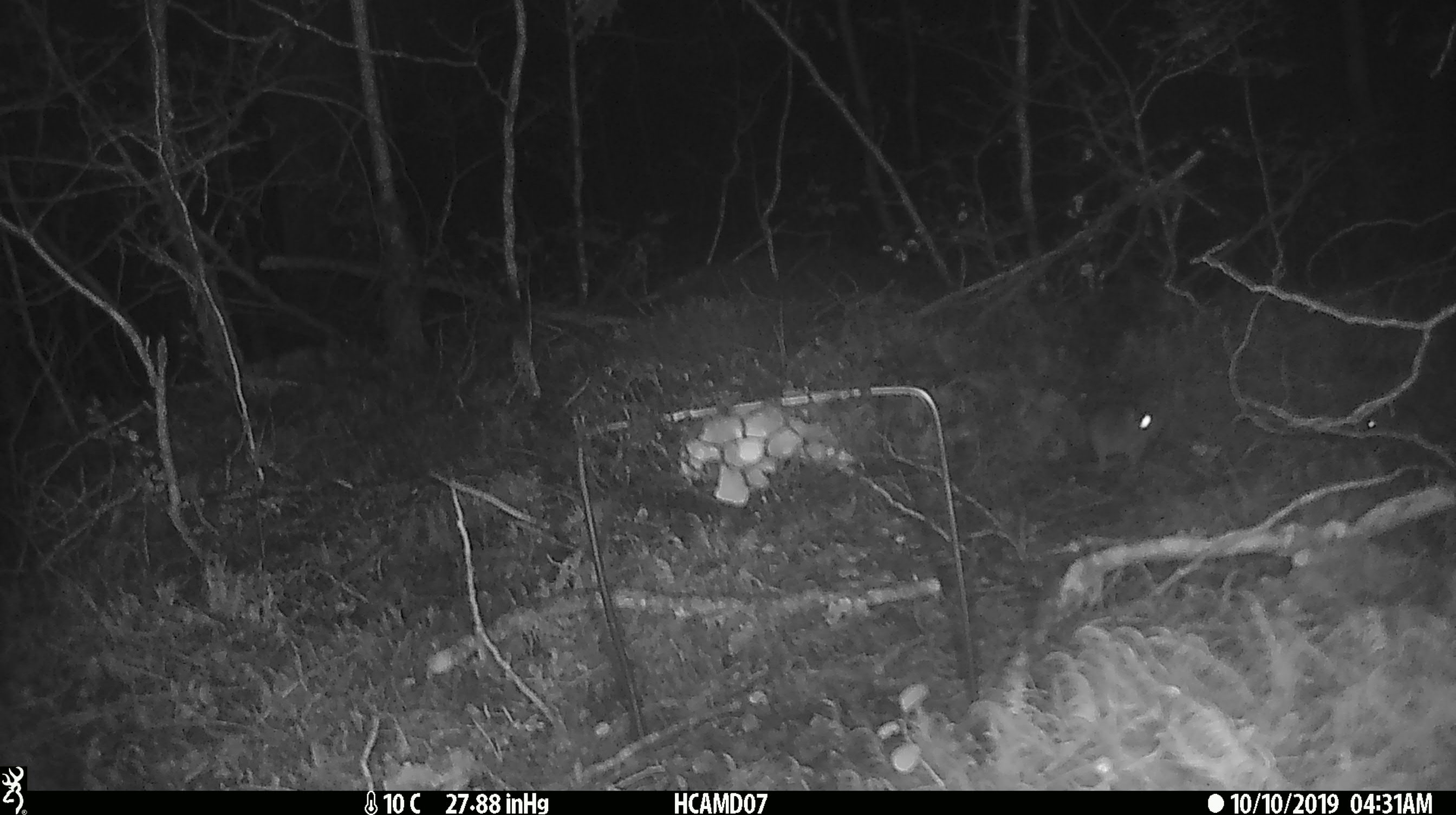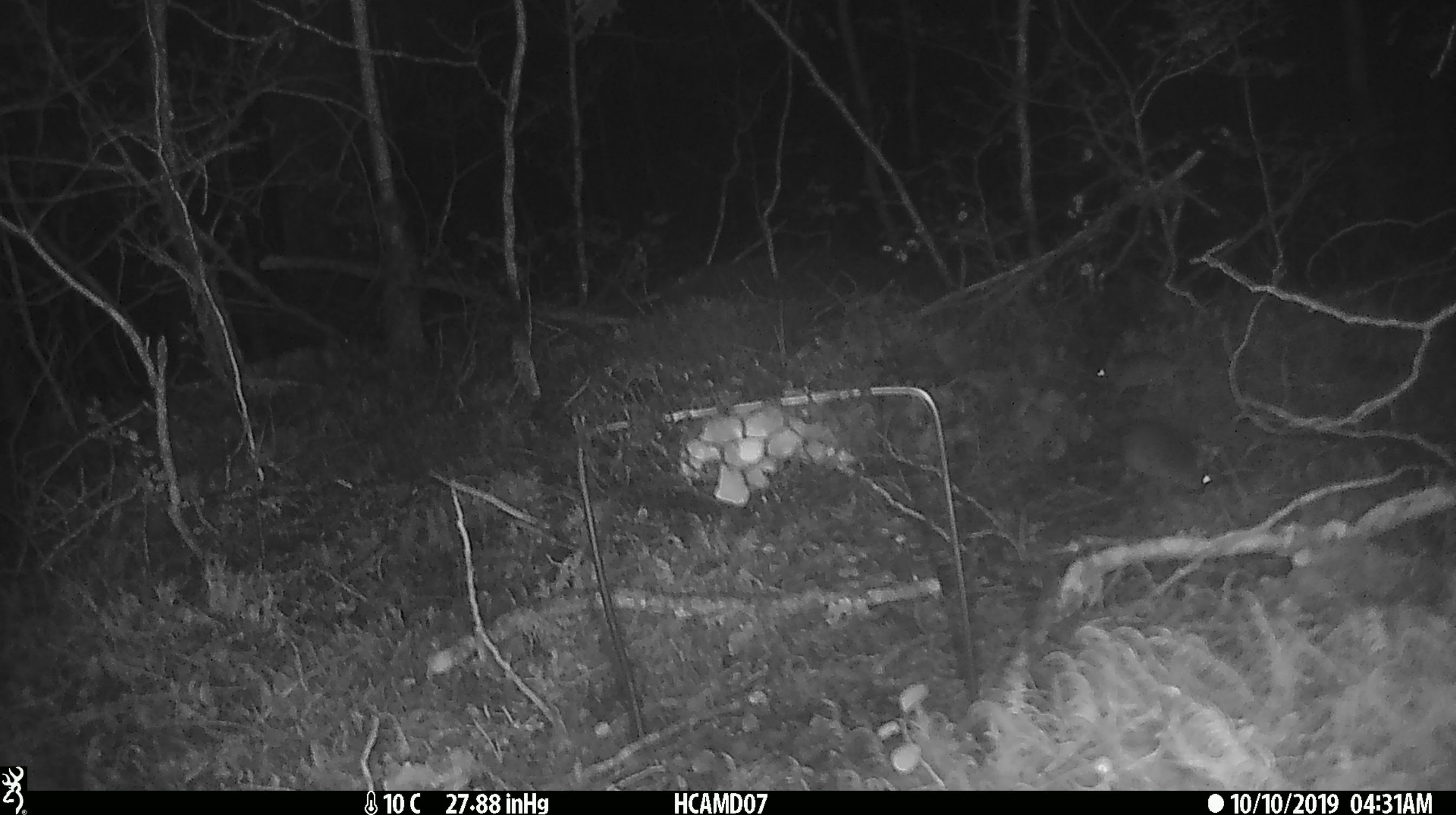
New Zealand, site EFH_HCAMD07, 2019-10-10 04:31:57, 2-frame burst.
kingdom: Animalia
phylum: Chordata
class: Mammalia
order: Rodentia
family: Muridae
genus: Mus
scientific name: Mus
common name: mouse